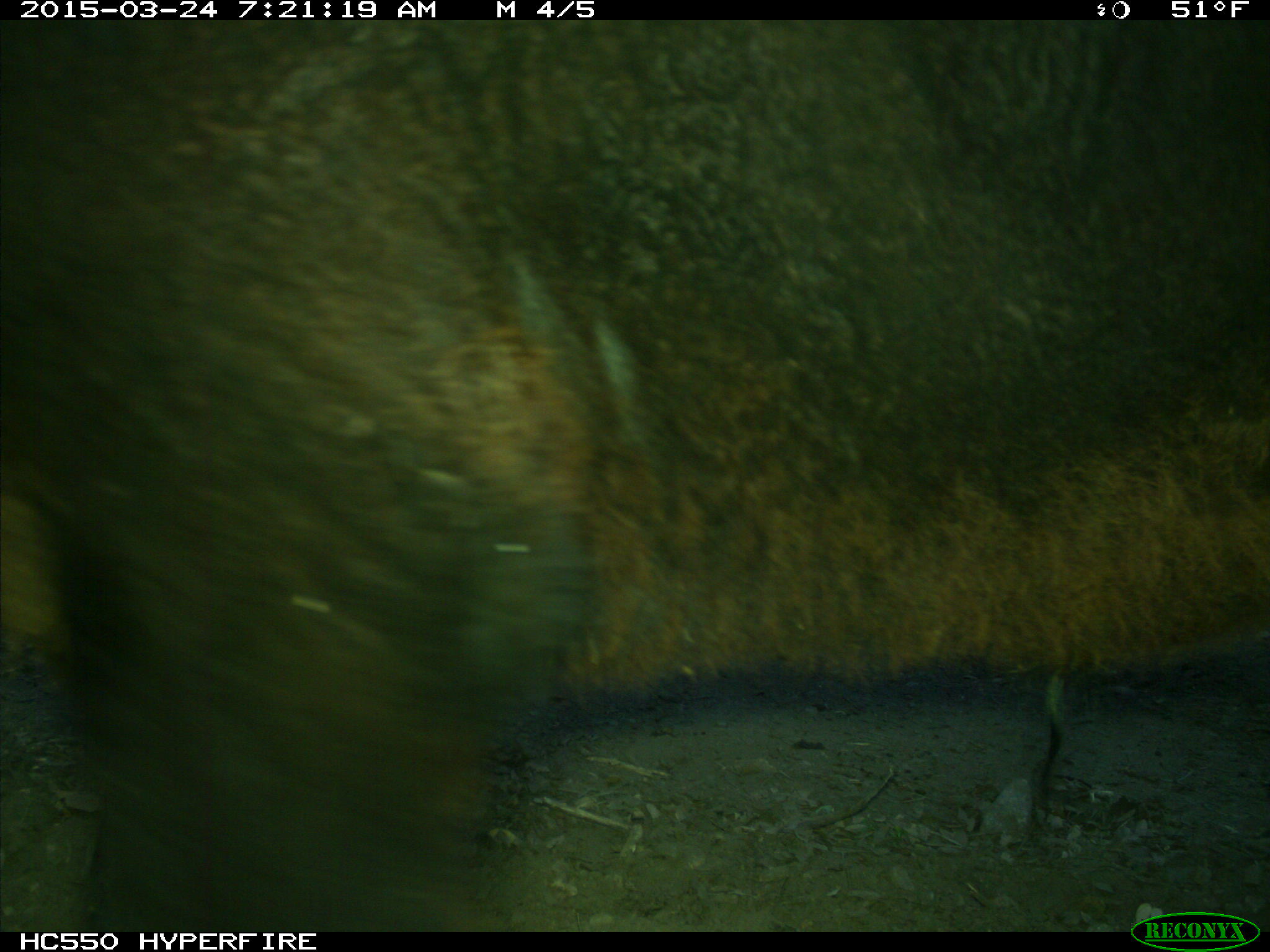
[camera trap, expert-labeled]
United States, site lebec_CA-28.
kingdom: Animalia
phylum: Chordata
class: Mammalia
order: Artiodactyla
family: Bovidae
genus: Bos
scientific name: Bos taurus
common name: domestic cow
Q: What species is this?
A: Bos taurus (domestic cow).